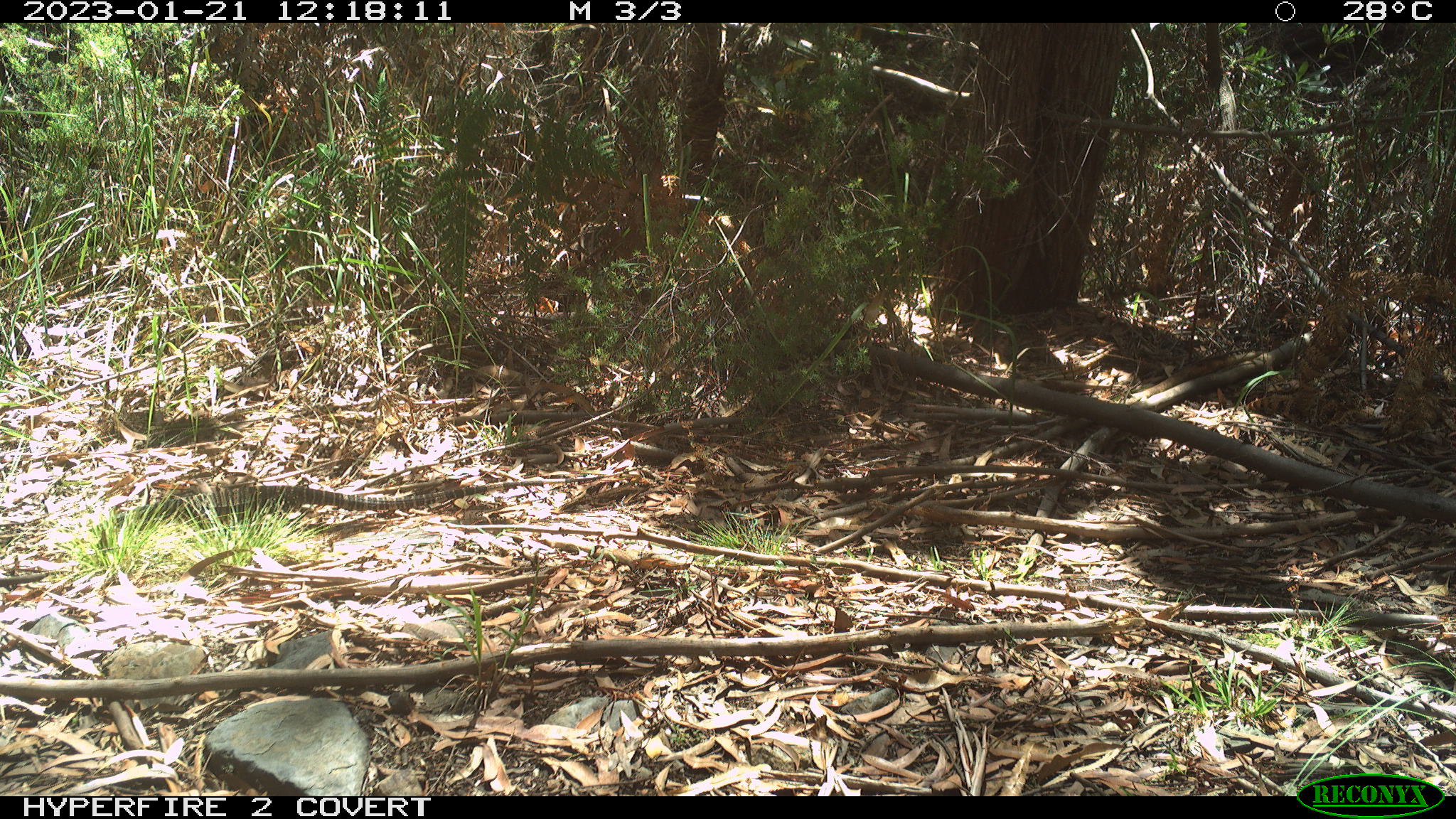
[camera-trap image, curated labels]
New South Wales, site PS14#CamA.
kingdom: Animalia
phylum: Chordata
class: Reptilia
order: Squamata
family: Varanidae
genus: Varanus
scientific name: Varanus varius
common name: lace monitor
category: goanna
Goanna (lace monitor) (Varanus varius).